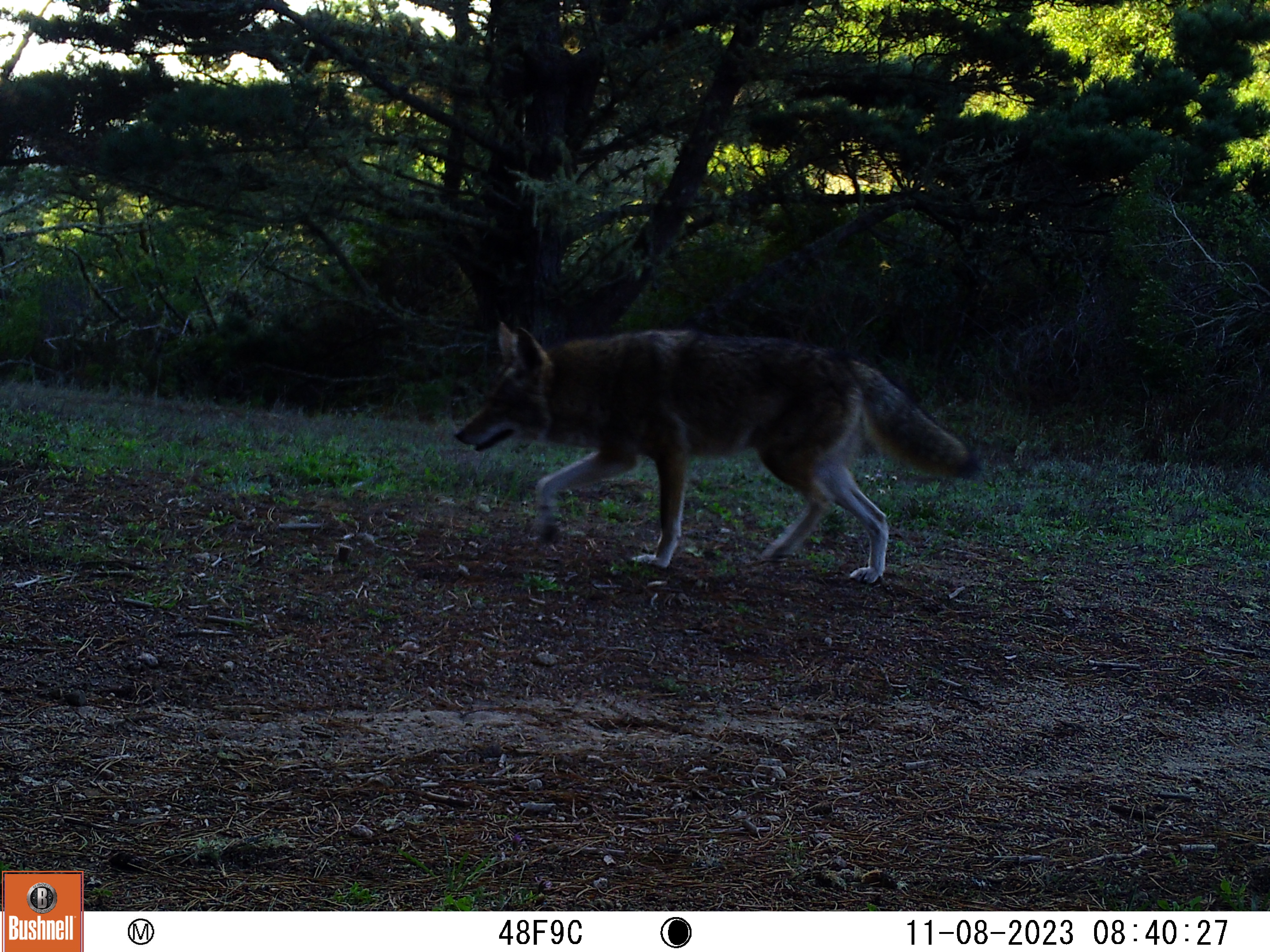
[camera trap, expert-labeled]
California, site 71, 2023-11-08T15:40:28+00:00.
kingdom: Animalia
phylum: Chordata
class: Mammalia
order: Carnivora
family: Canidae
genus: Canis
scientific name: Canis latrans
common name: coyote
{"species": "coyote (Canis latrans)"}